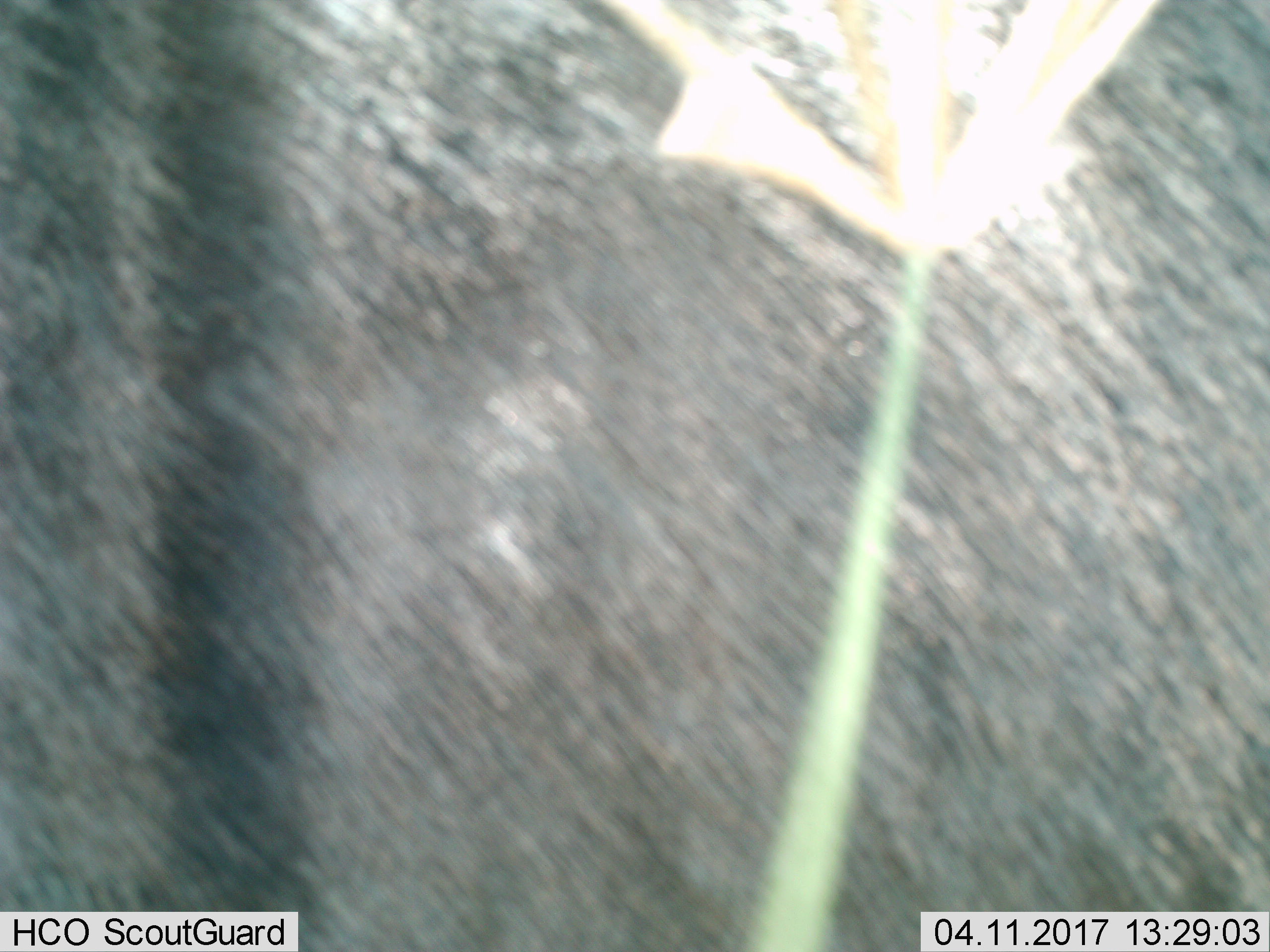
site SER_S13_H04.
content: unidentified animal